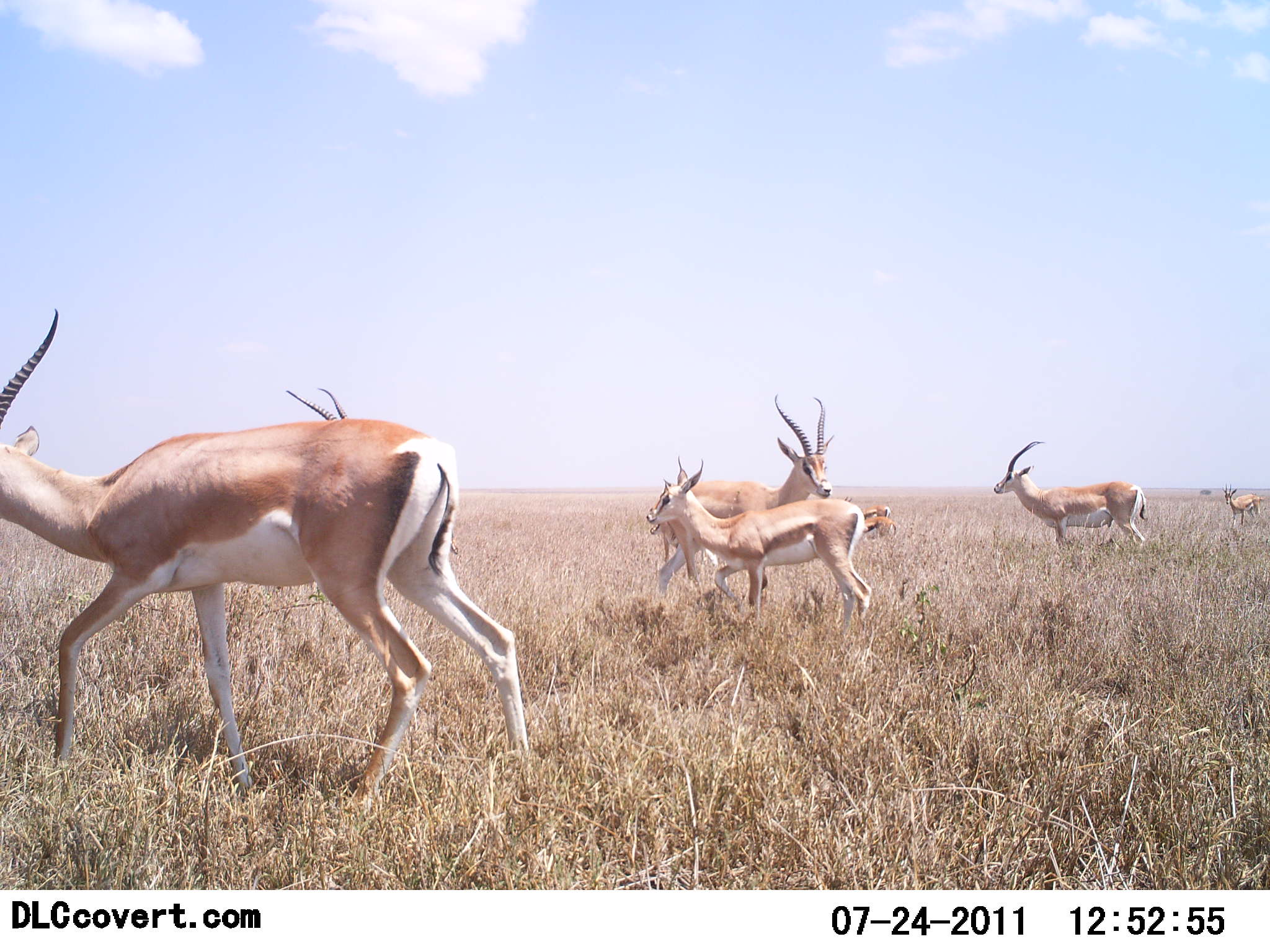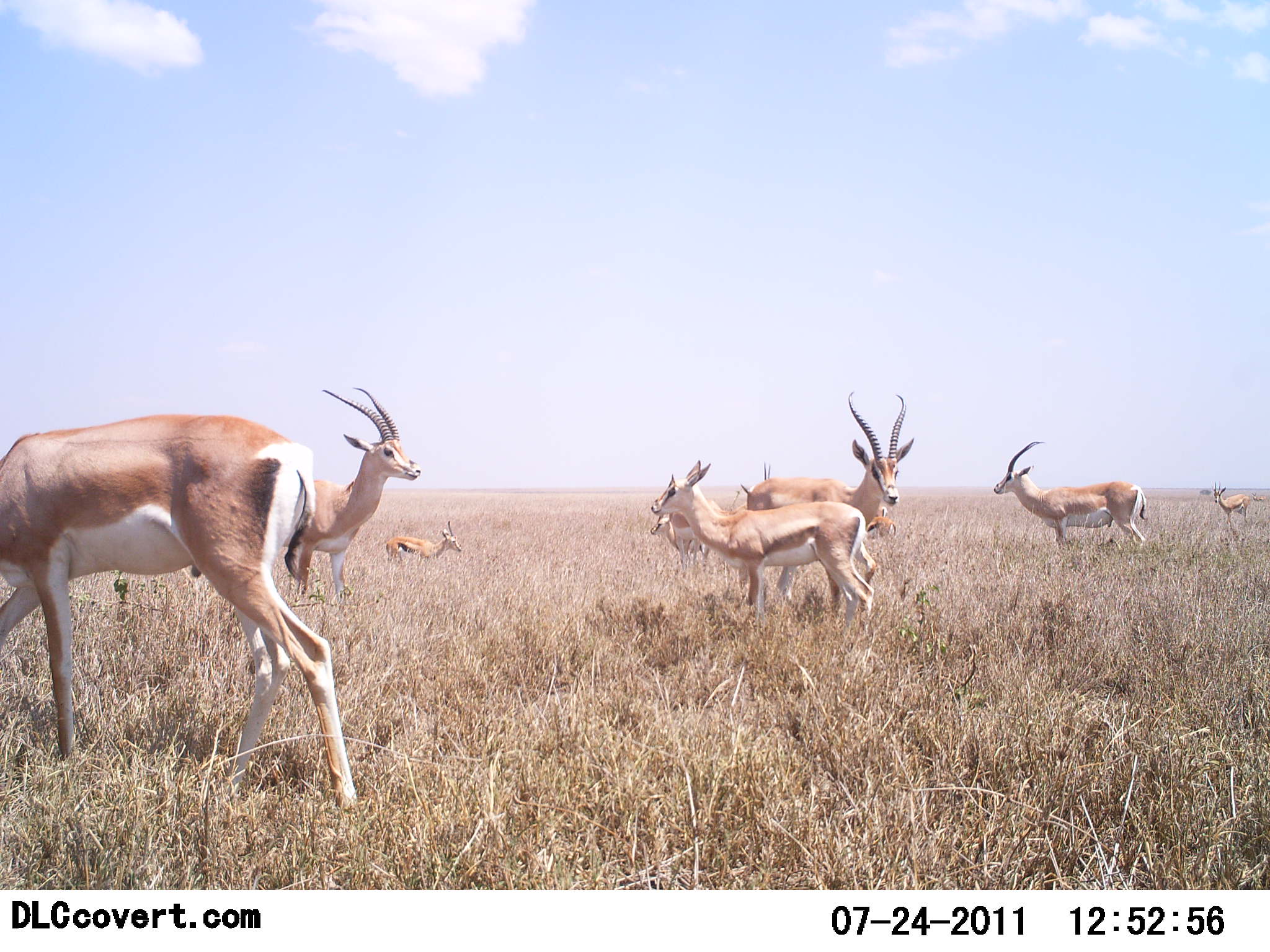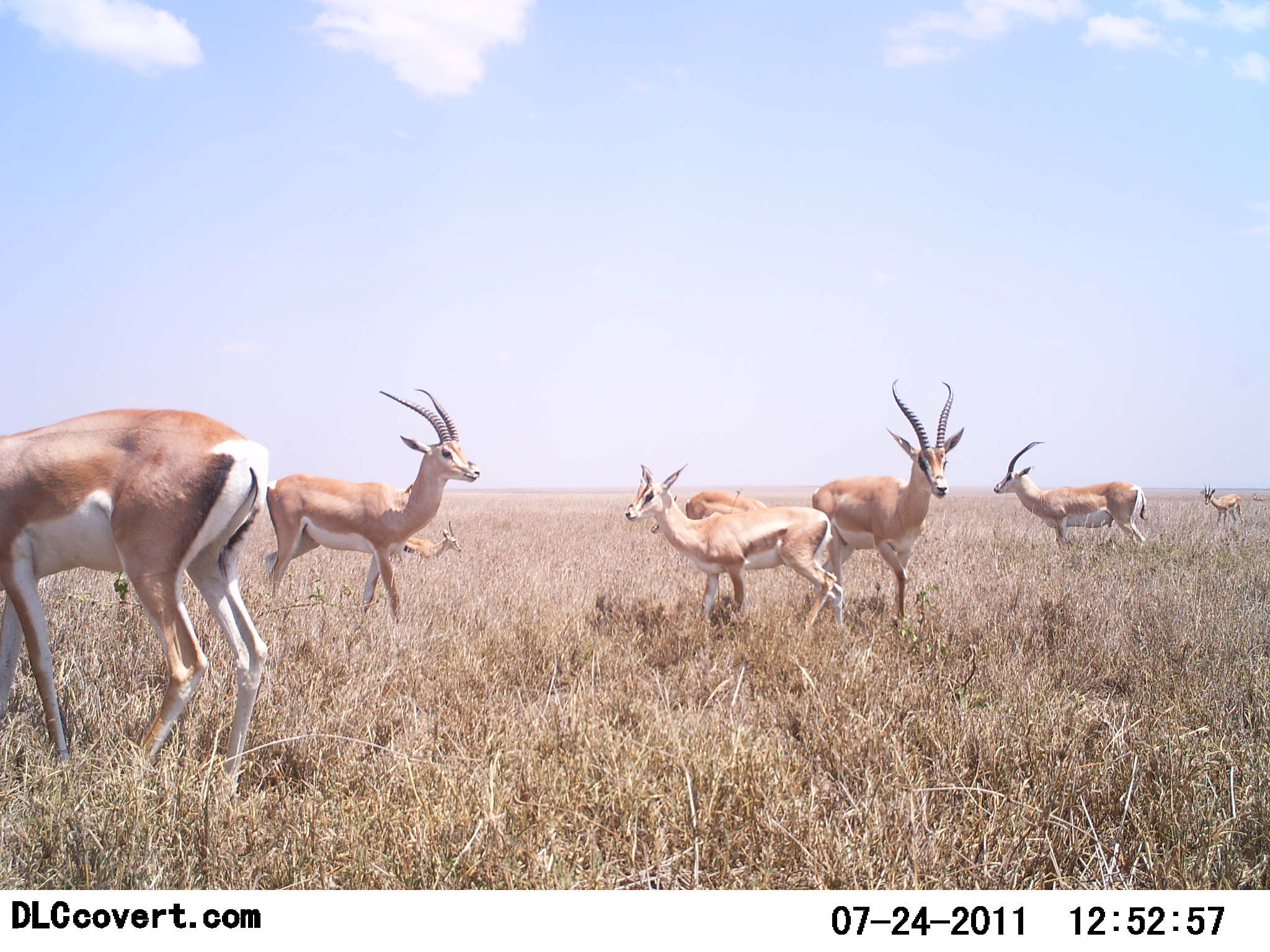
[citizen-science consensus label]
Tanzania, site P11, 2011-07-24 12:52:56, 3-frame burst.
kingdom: Animalia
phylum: Chordata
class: Mammalia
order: Artiodactyla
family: Bovidae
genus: Nanger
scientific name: Nanger granti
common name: grant's gazelle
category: gazellegrants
Gazellegrants (grant's gazelle) (Nanger granti), count 8. Behavior (volunteer vote fractions): standing 62%, resting 8%, moving 85%, interacting 0%. Young present (vote fraction): 46%. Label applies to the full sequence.